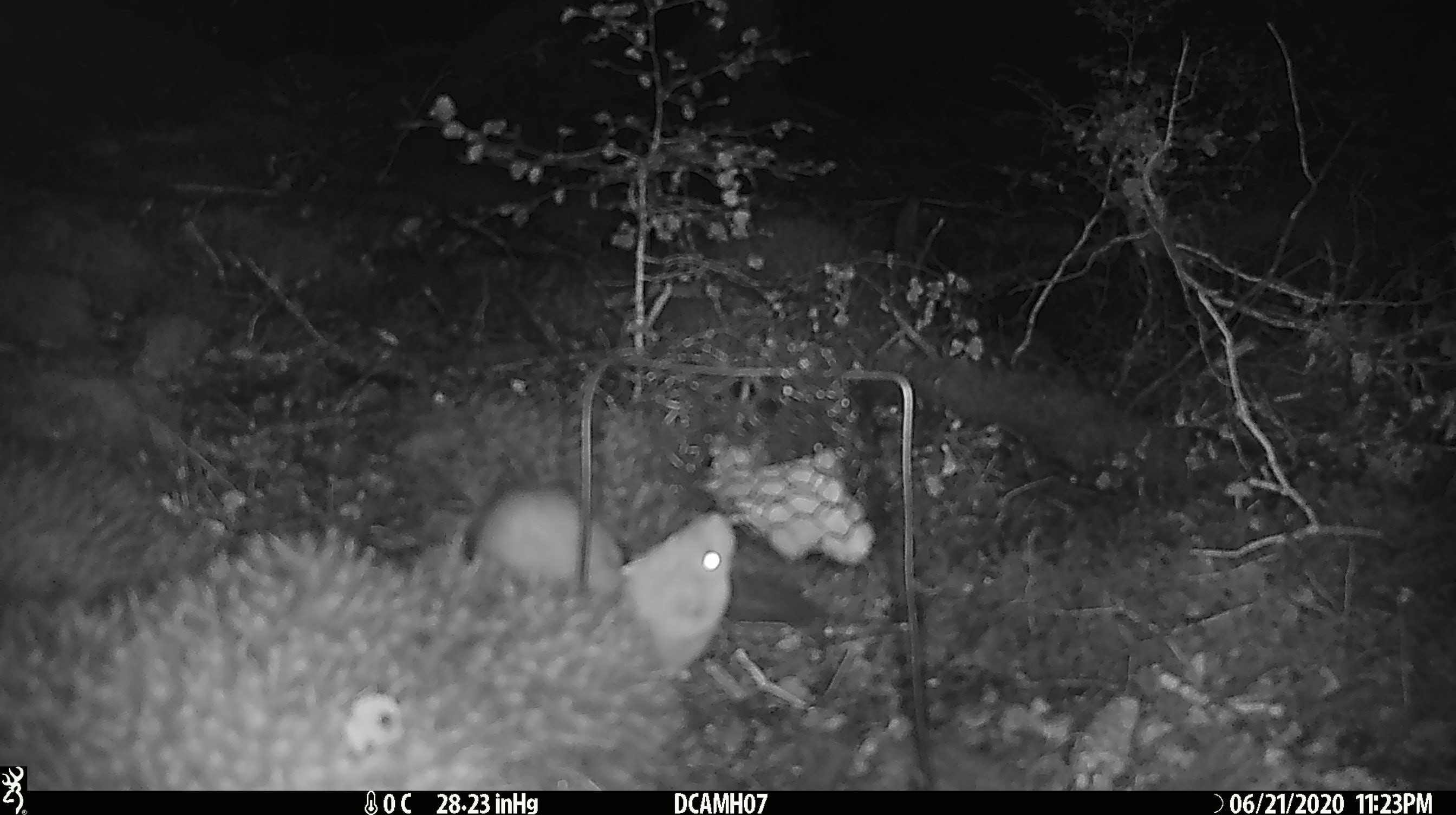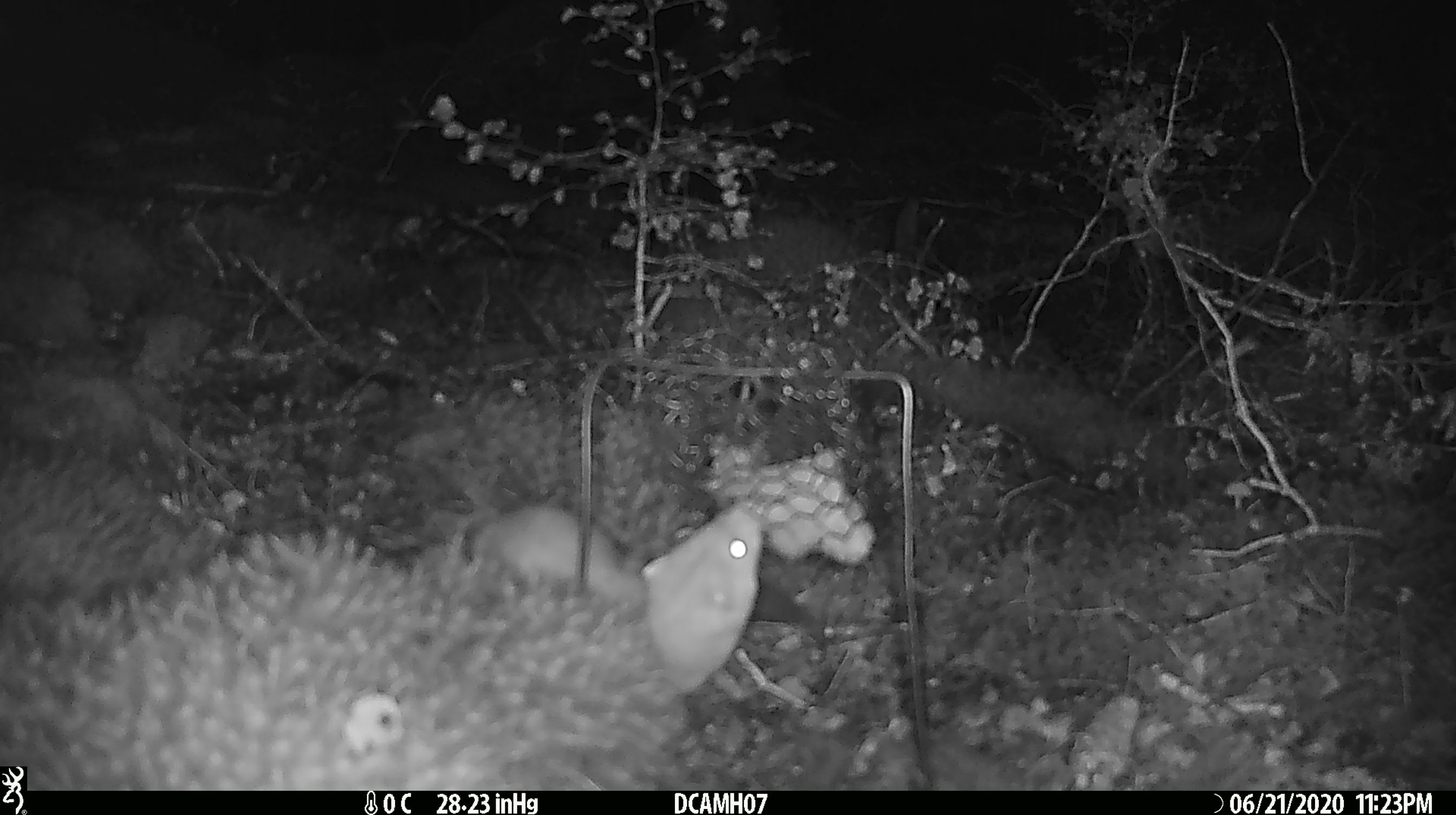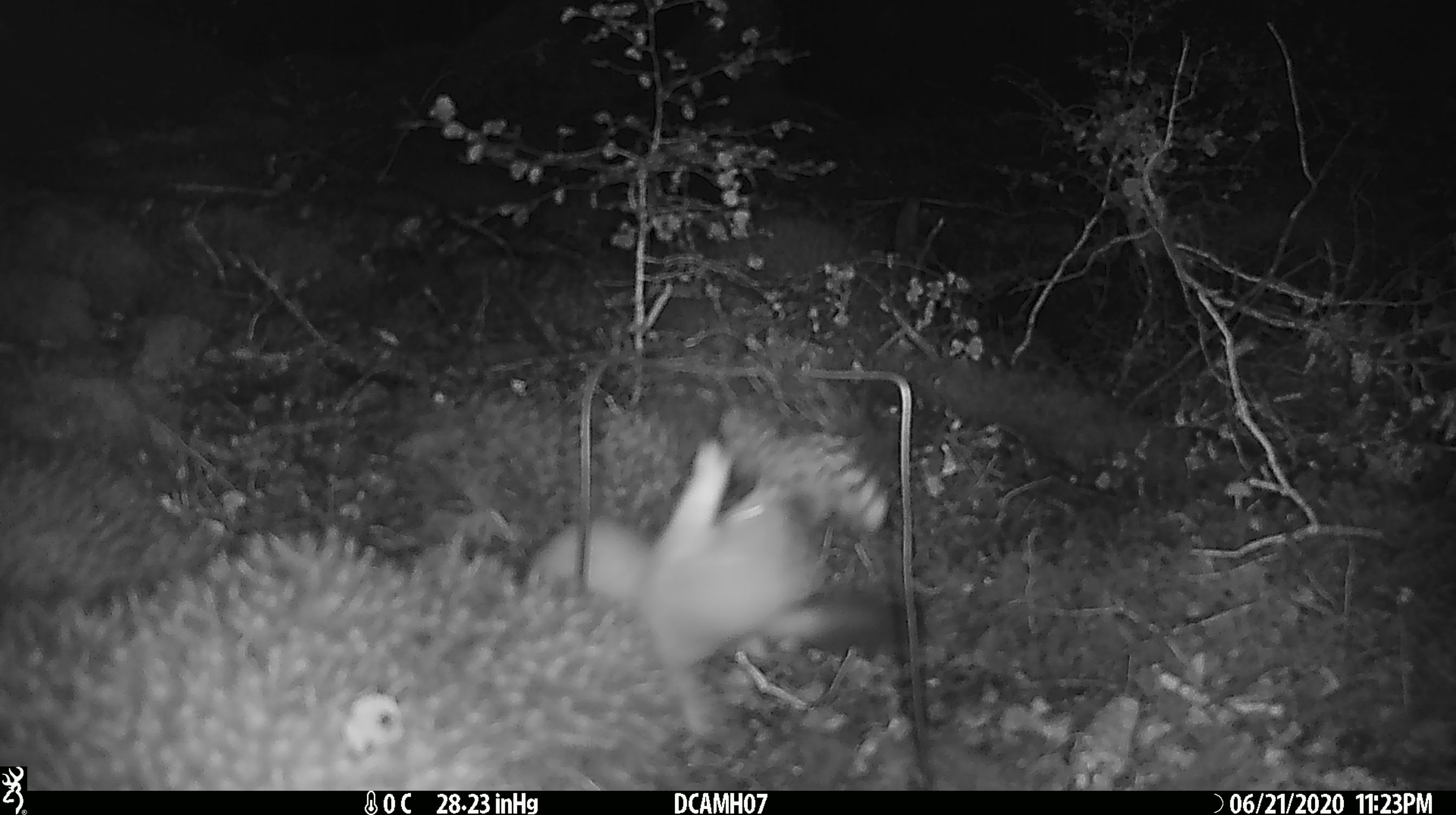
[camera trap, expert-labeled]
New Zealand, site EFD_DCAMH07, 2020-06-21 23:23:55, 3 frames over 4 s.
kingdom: Animalia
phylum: Chordata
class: Mammalia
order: Carnivora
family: Mustelidae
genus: Mustela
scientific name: Mustela erminea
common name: stoat